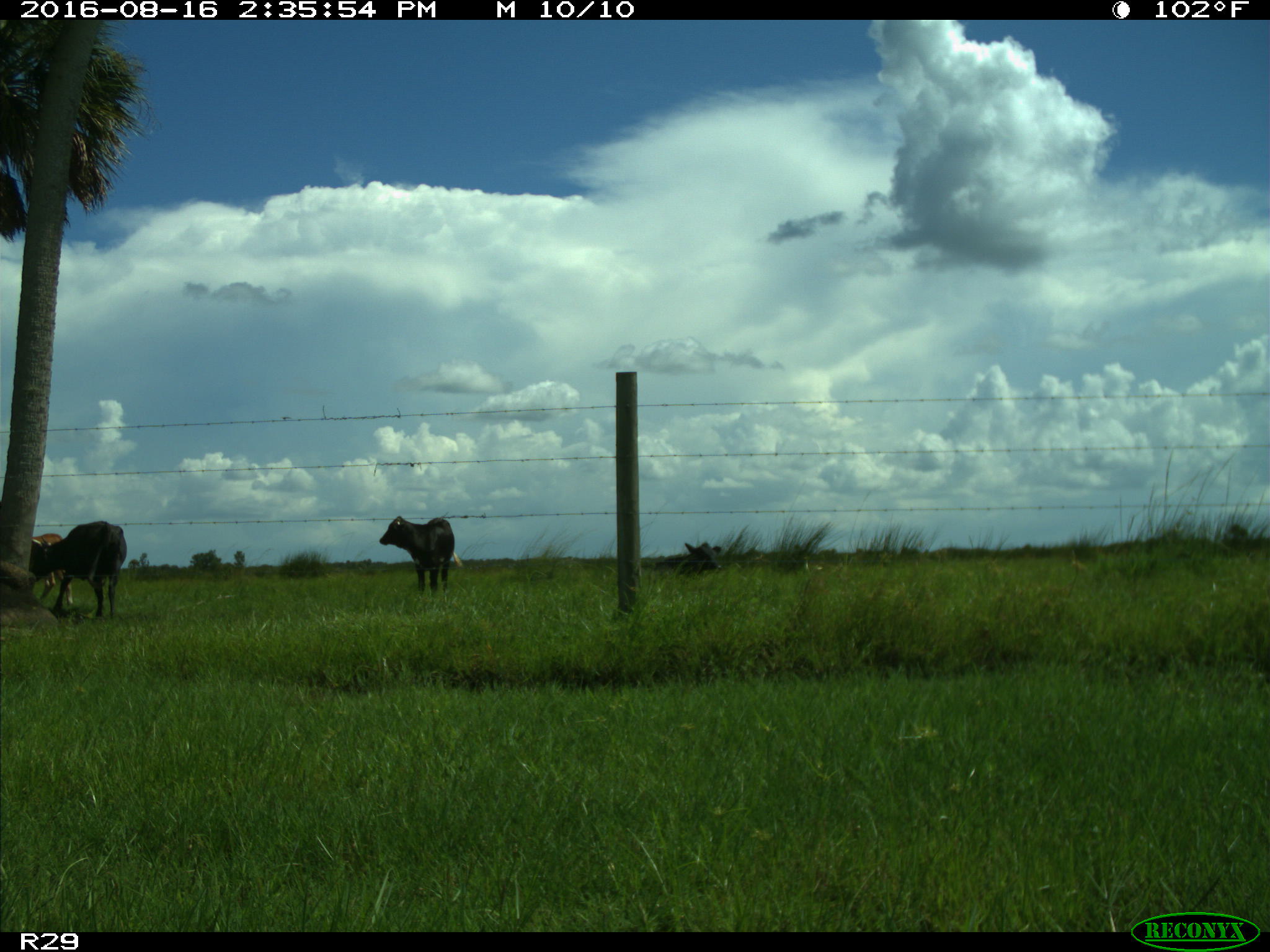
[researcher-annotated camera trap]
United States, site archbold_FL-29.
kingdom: Animalia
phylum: Chordata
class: Mammalia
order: Artiodactyla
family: Bovidae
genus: Bos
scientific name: Bos taurus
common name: domestic cow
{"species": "Bos taurus (domestic cow)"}